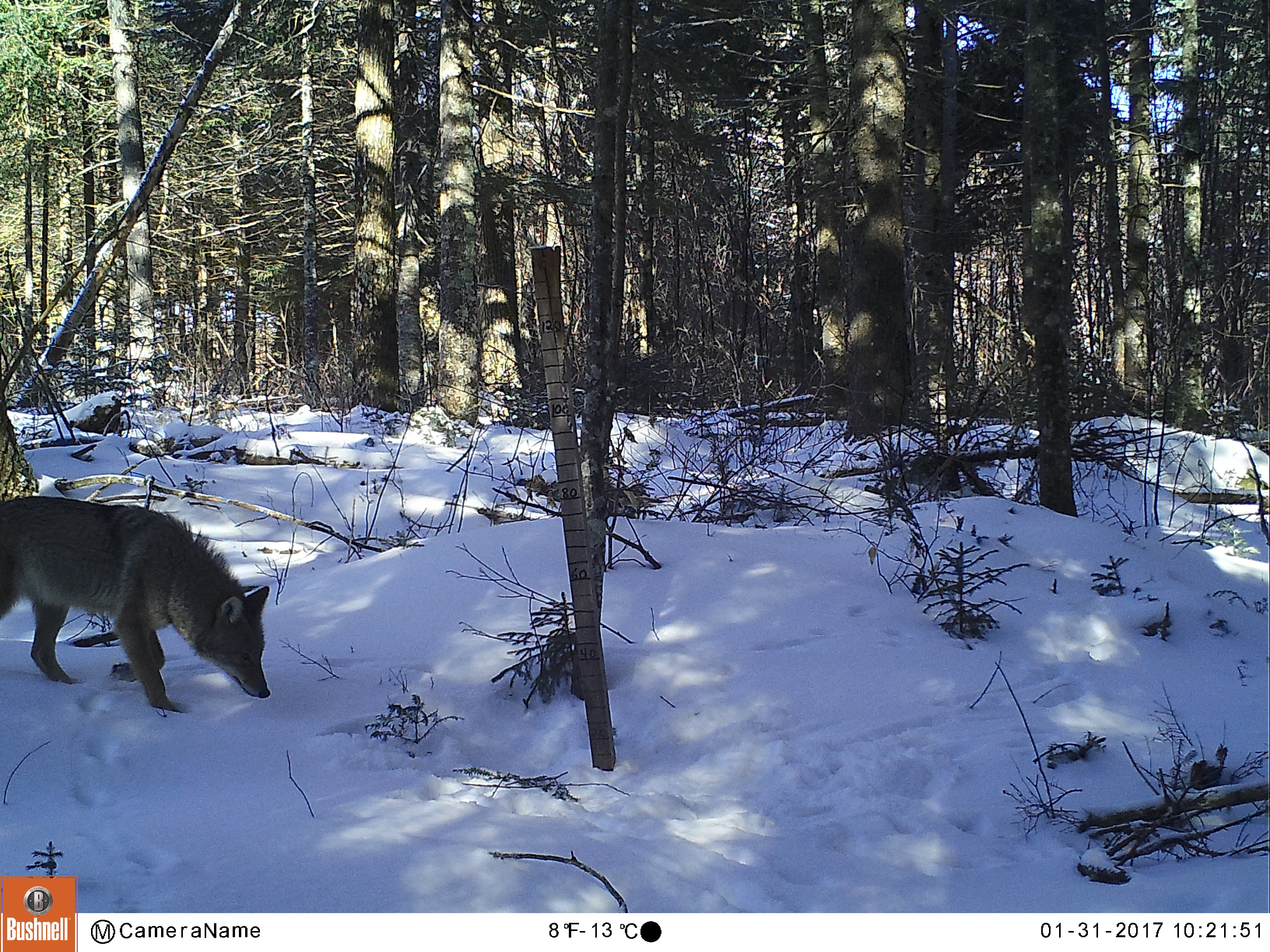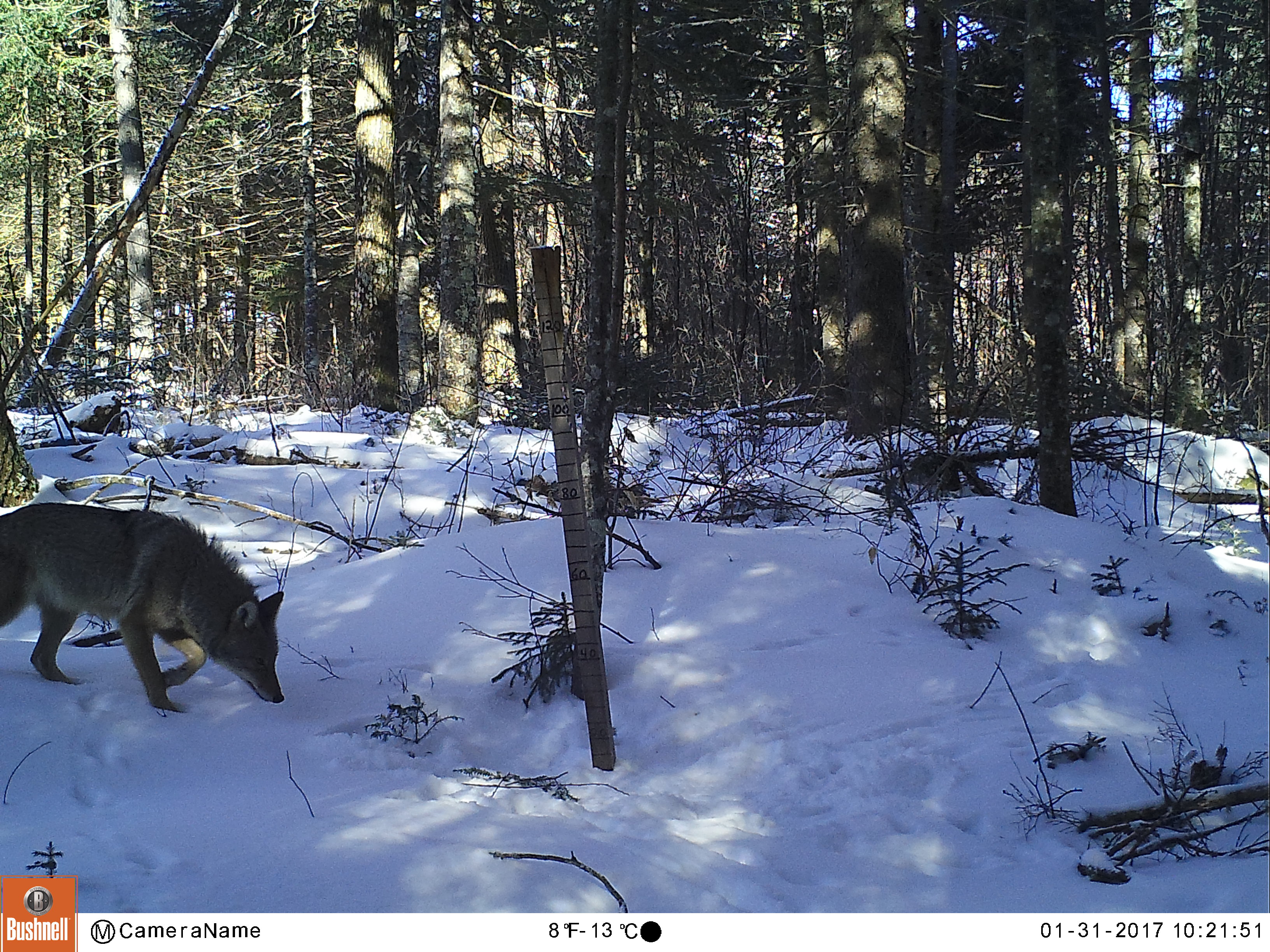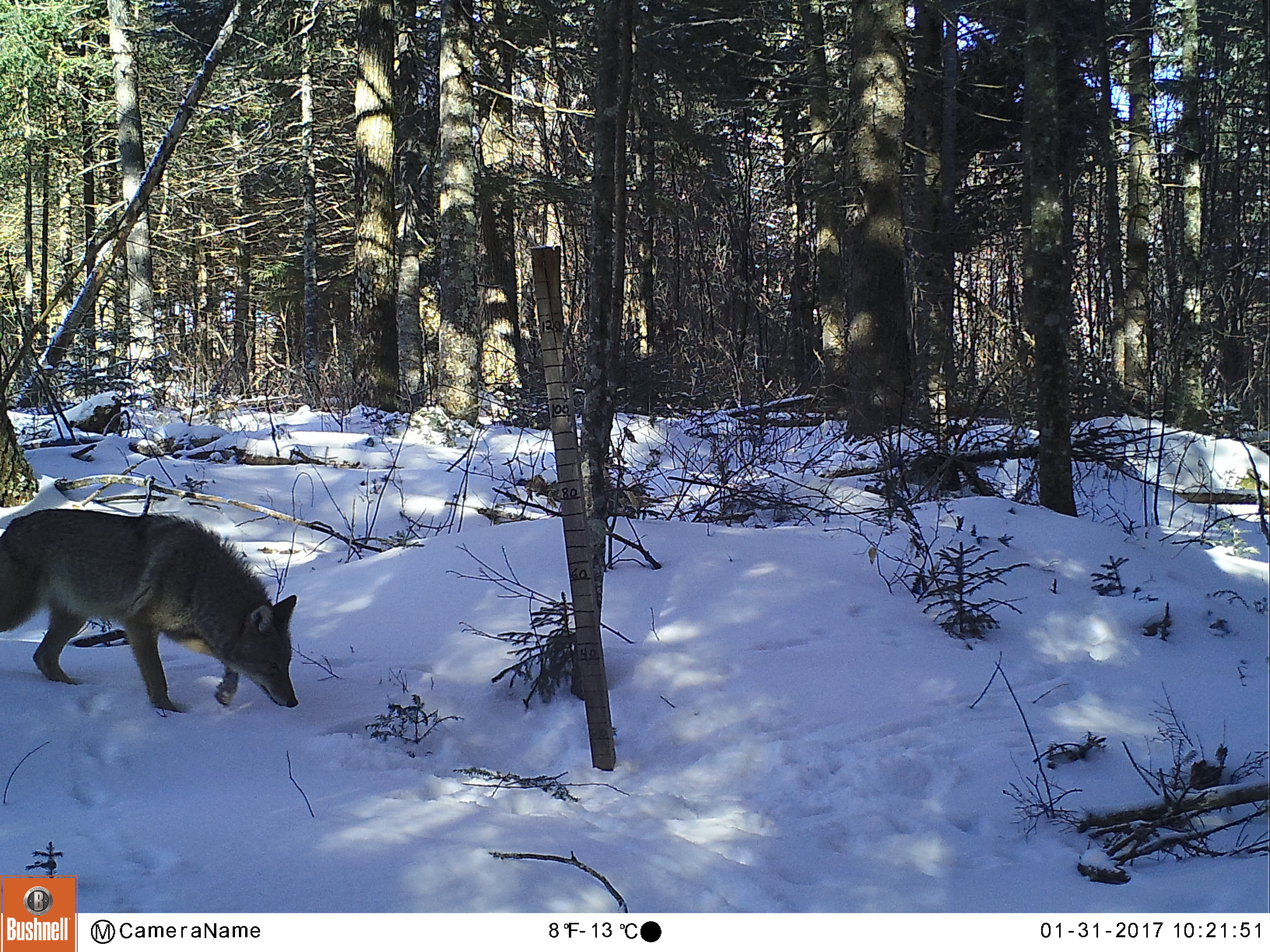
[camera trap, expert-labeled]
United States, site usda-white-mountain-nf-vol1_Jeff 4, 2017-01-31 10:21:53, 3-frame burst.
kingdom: Animalia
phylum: Chordata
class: Mammalia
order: Carnivora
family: Canidae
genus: Canis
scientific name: Canis latrans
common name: coyote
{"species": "coyote (Canis latrans)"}